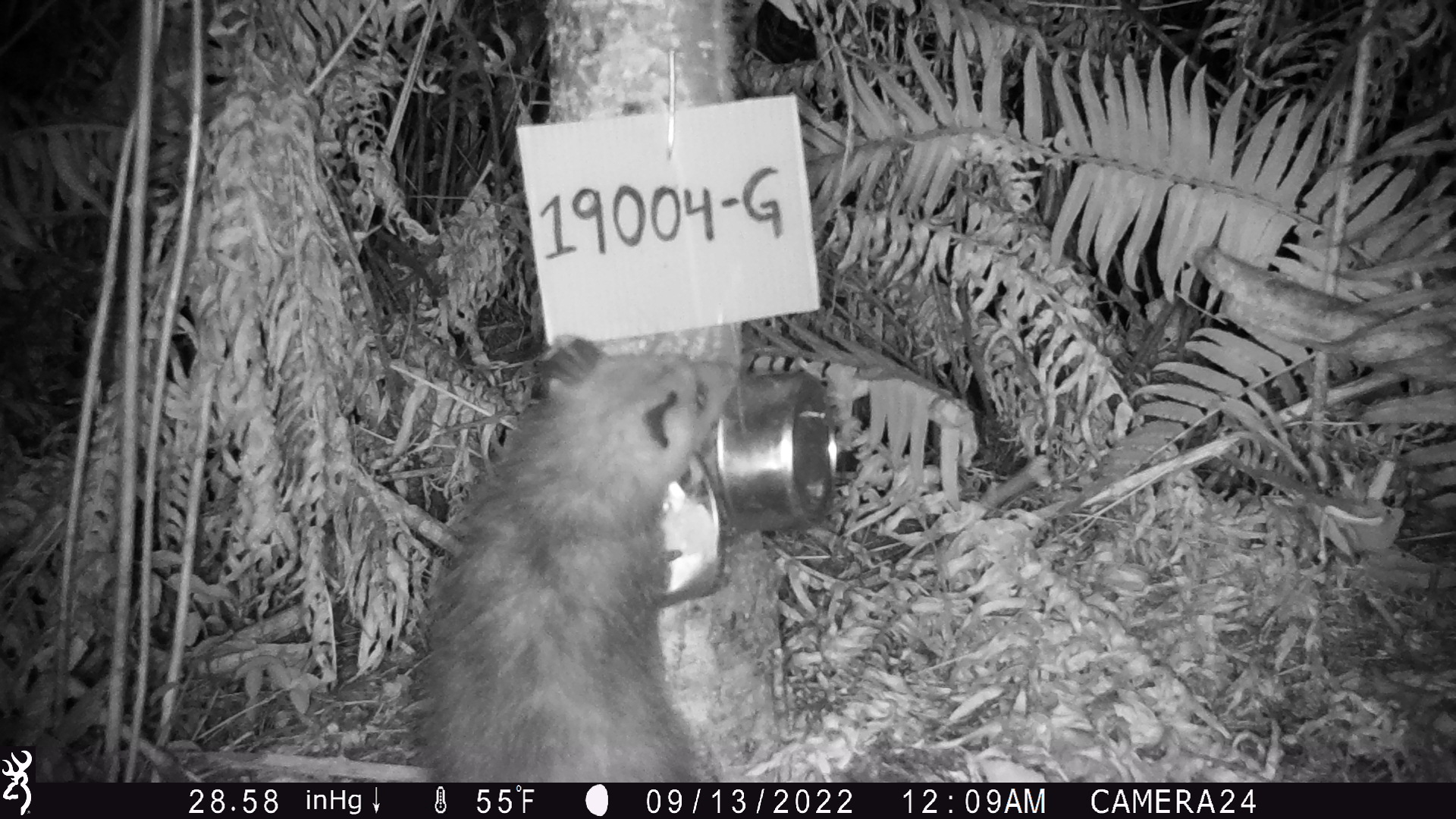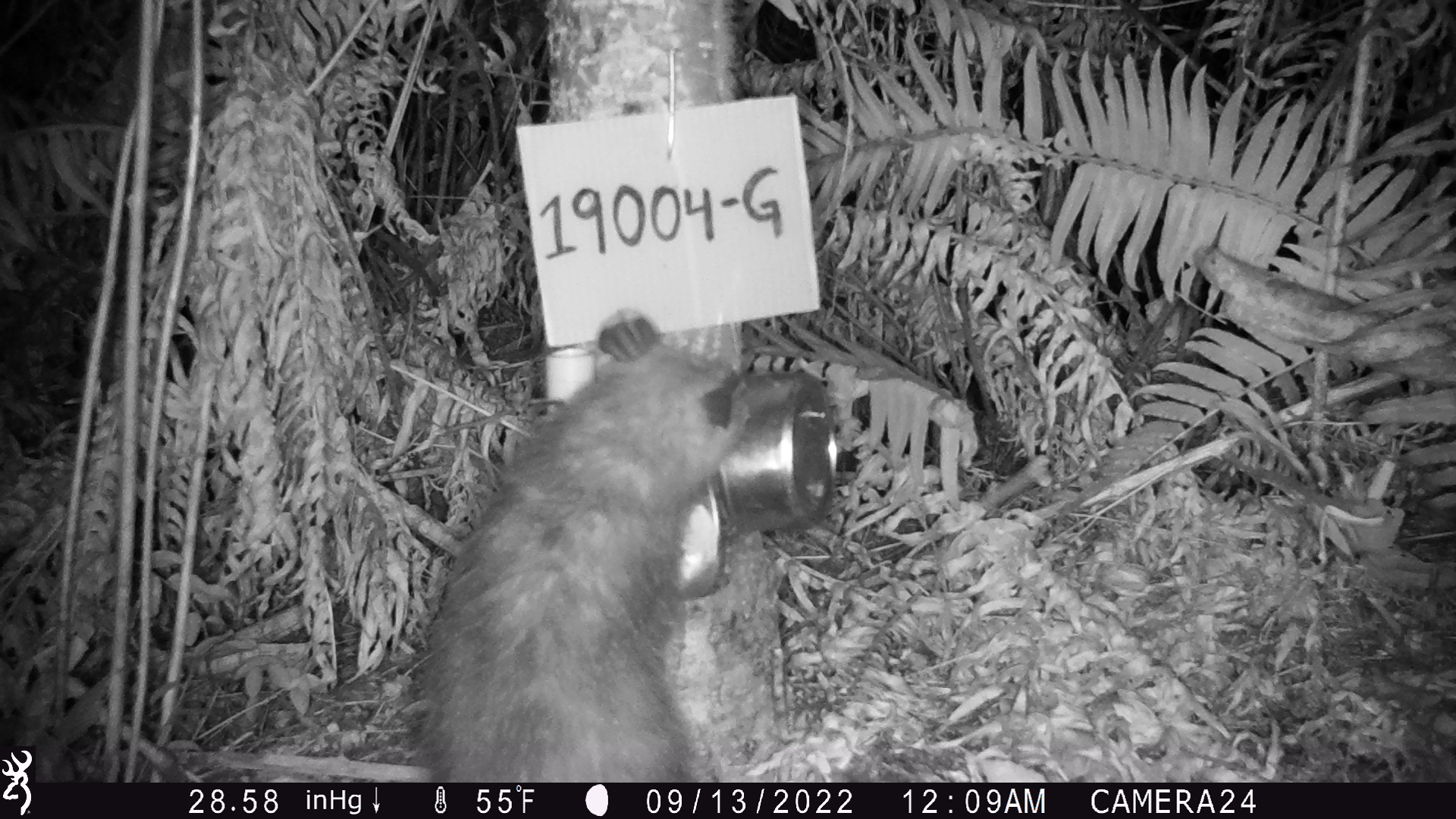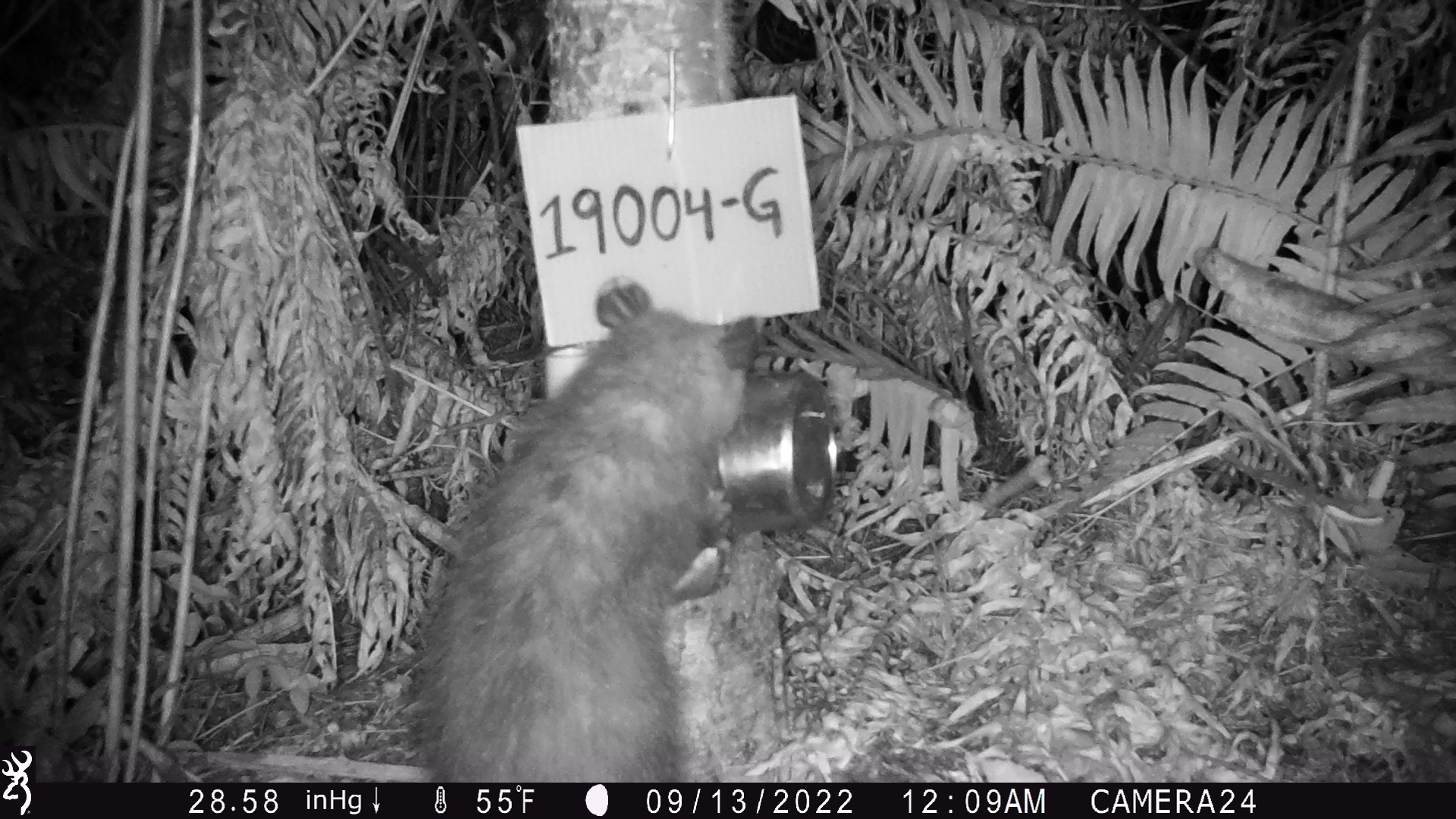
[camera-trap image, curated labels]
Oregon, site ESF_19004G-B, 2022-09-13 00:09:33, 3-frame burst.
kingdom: Animalia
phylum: Chordata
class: Mammalia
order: Didelphimorphia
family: Didelphidae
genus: Didelphis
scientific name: Didelphis virginiana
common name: virginia opossum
Virginia opossum (Didelphis virginiana).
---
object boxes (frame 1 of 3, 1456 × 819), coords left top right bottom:
virginia opossum: 402 331 758 780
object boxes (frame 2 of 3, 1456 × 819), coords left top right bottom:
virginia opossum: 403 300 771 779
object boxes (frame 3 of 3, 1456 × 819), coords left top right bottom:
virginia opossum: 408 276 773 780